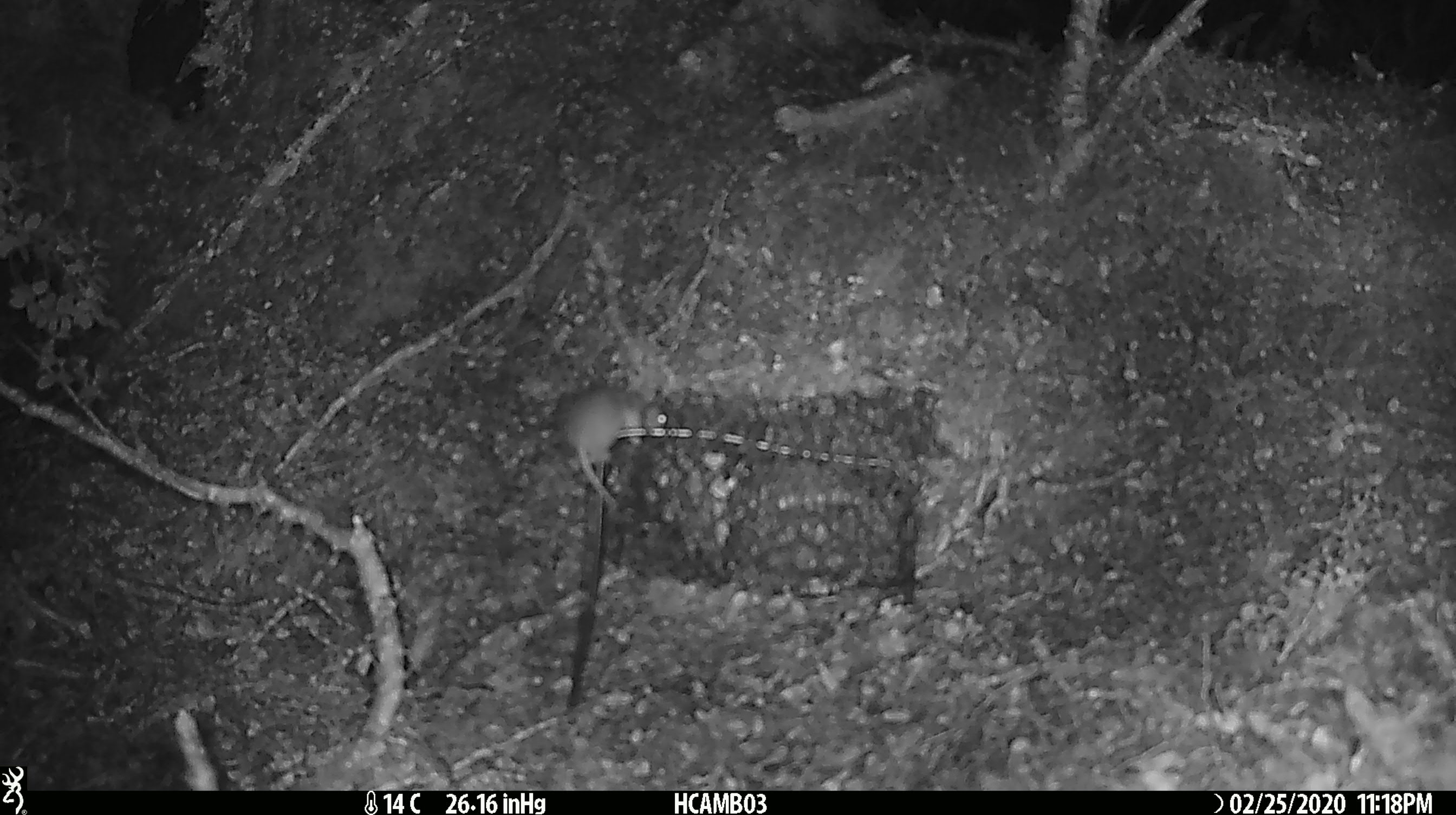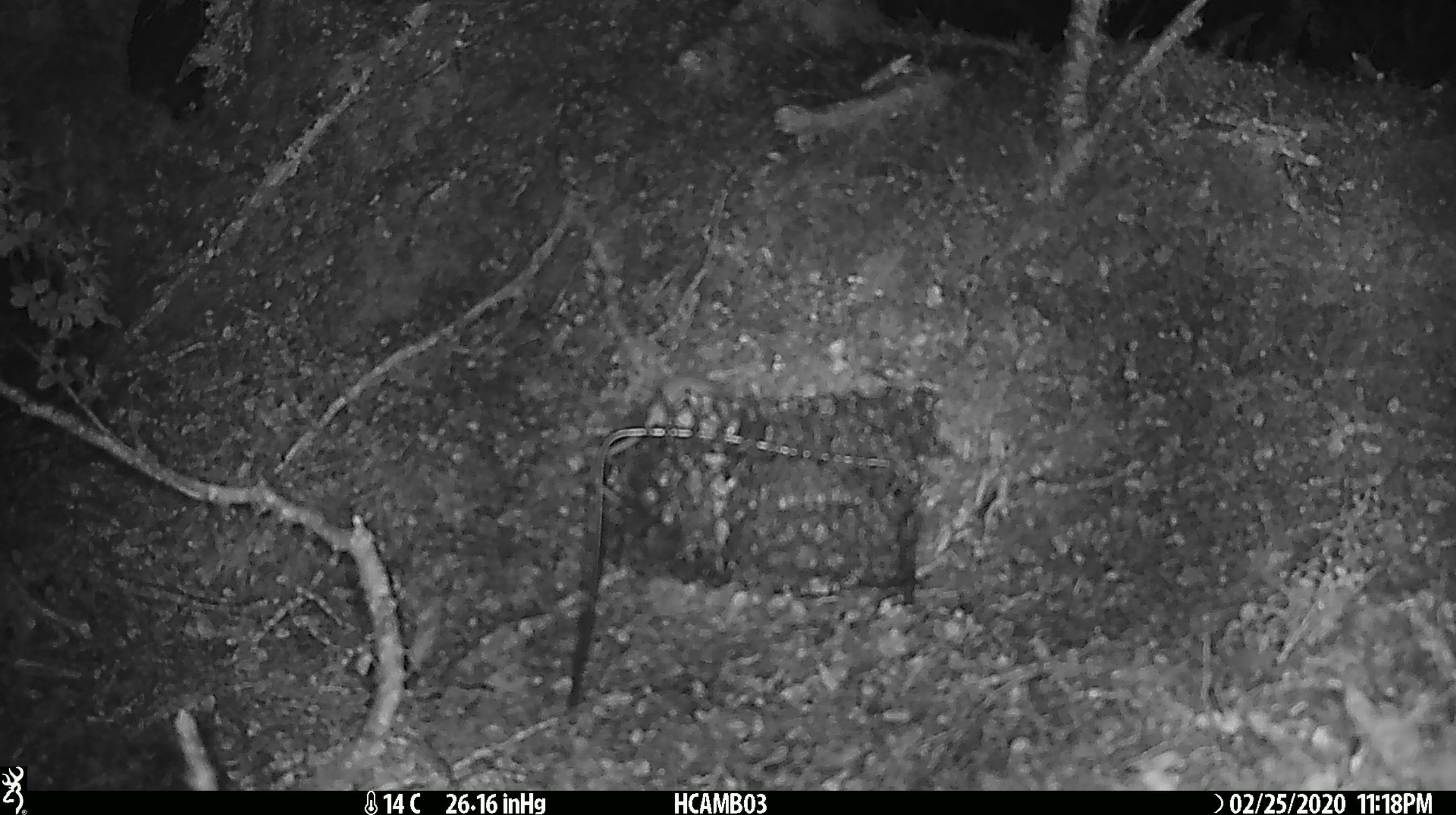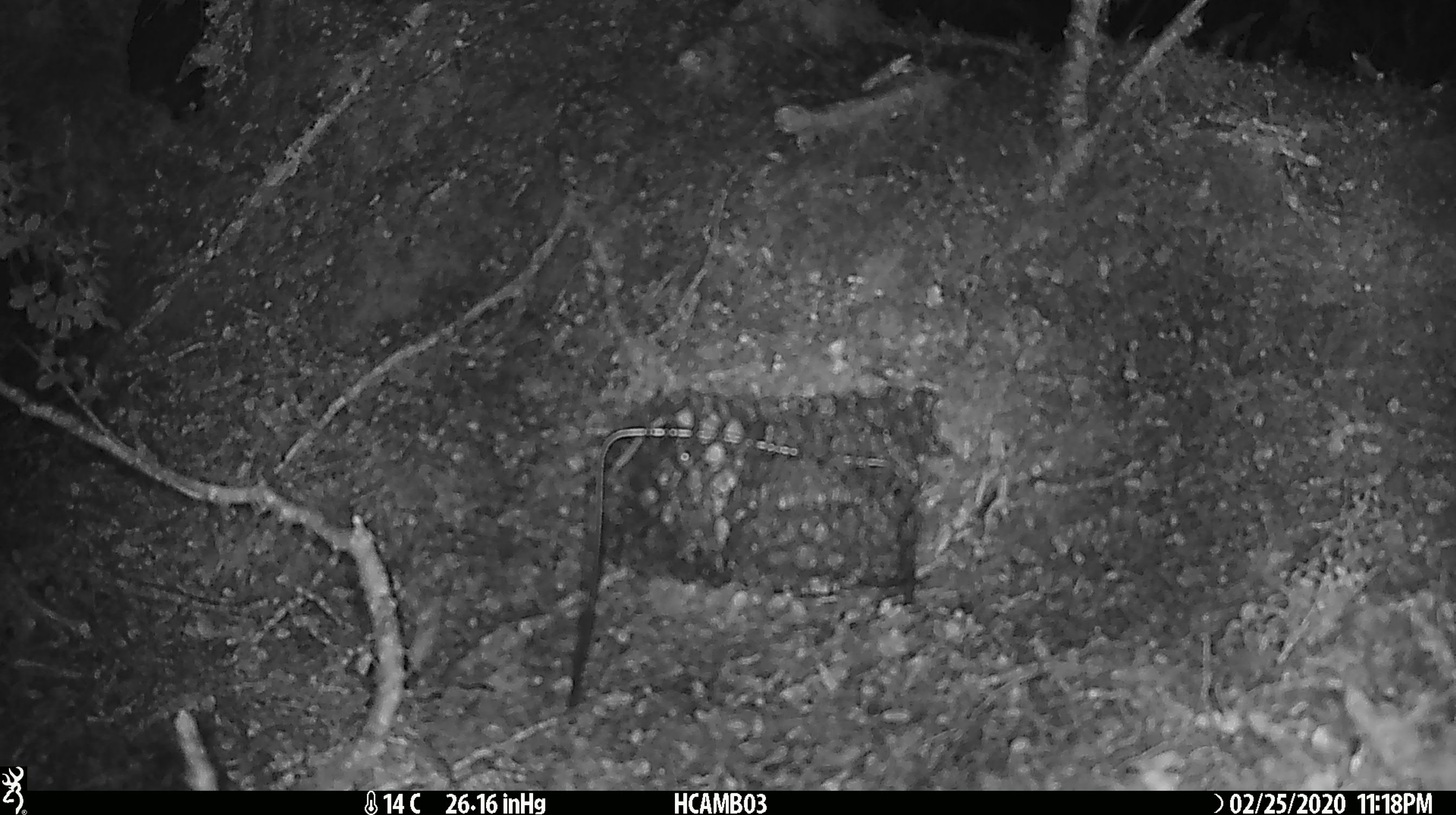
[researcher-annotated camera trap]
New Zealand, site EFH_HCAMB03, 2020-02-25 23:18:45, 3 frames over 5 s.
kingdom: Animalia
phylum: Chordata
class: Mammalia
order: Rodentia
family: Muridae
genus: Mus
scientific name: Mus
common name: mouse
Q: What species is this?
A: Mouse (Mus).